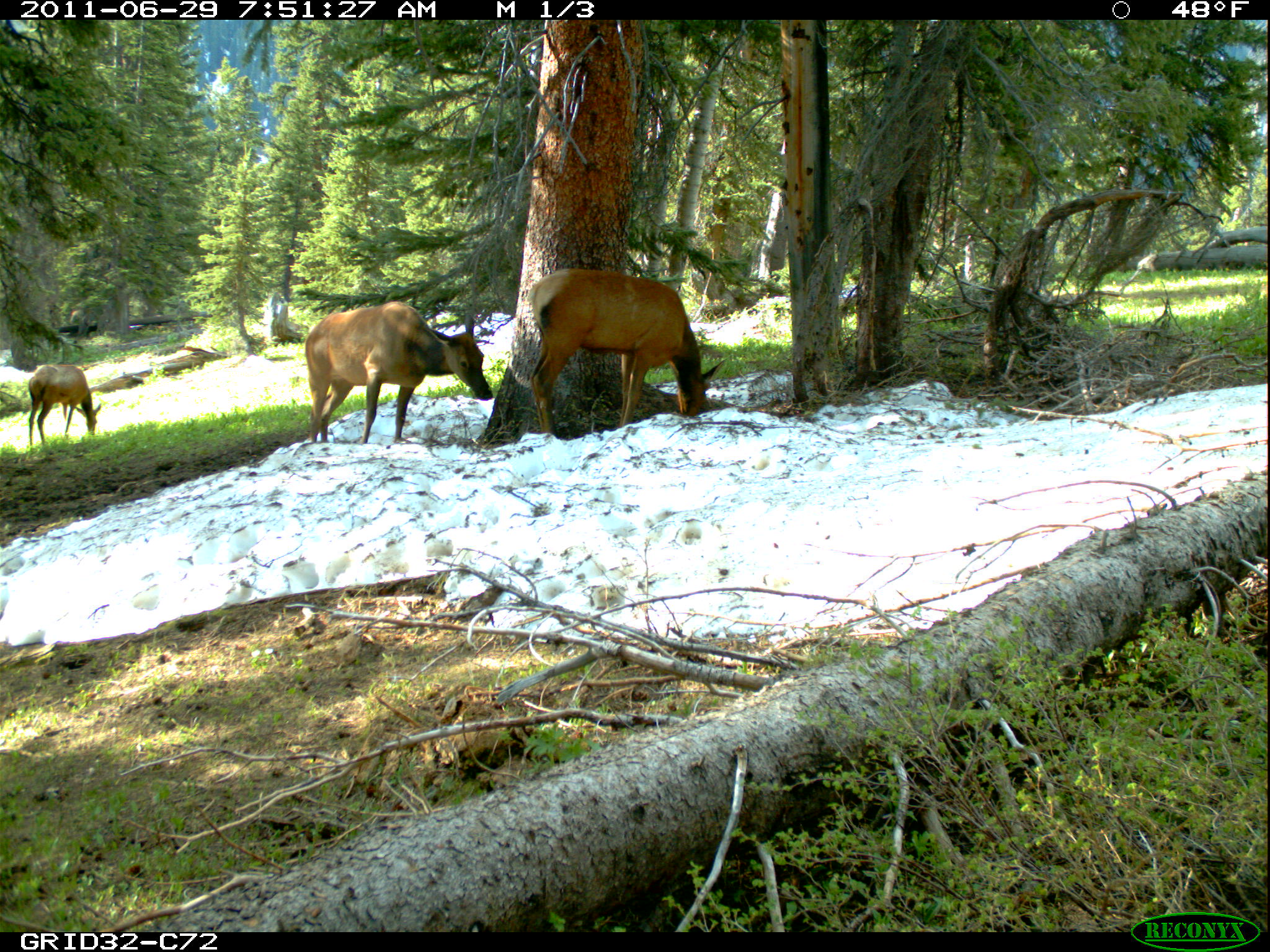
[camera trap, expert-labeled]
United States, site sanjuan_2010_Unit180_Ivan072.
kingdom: Animalia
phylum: Chordata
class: Mammalia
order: Artiodactyla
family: Cervidae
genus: Cervus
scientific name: Cervus elaphus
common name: red deer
Cervus elaphus (red deer).